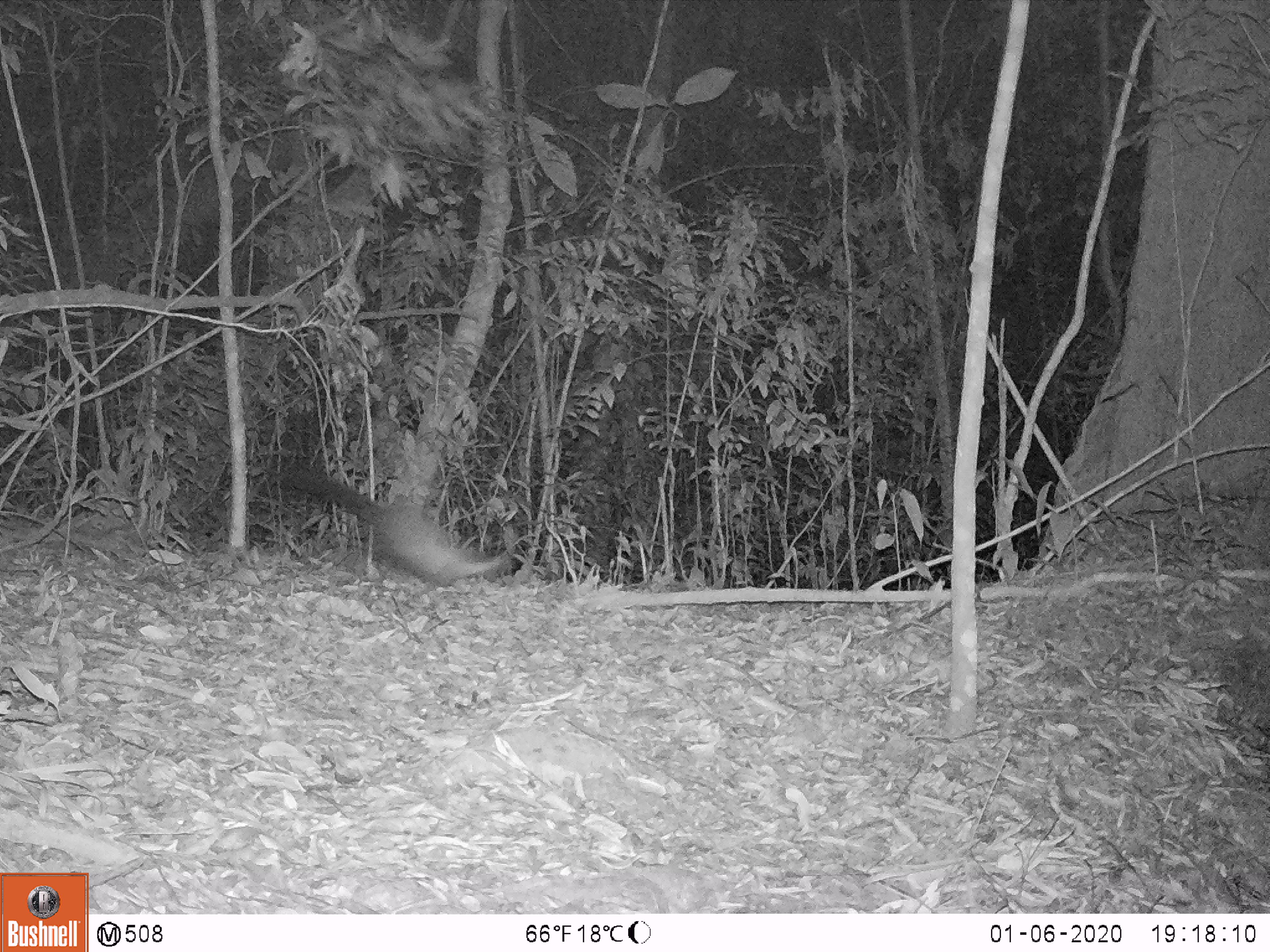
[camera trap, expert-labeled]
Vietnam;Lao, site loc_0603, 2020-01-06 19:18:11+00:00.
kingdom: Animalia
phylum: Chordata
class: Mammalia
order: Carnivora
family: Mustelidae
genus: Martes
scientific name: Martes flavigula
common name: yellow-throated marten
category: yellow throated marten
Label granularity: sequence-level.